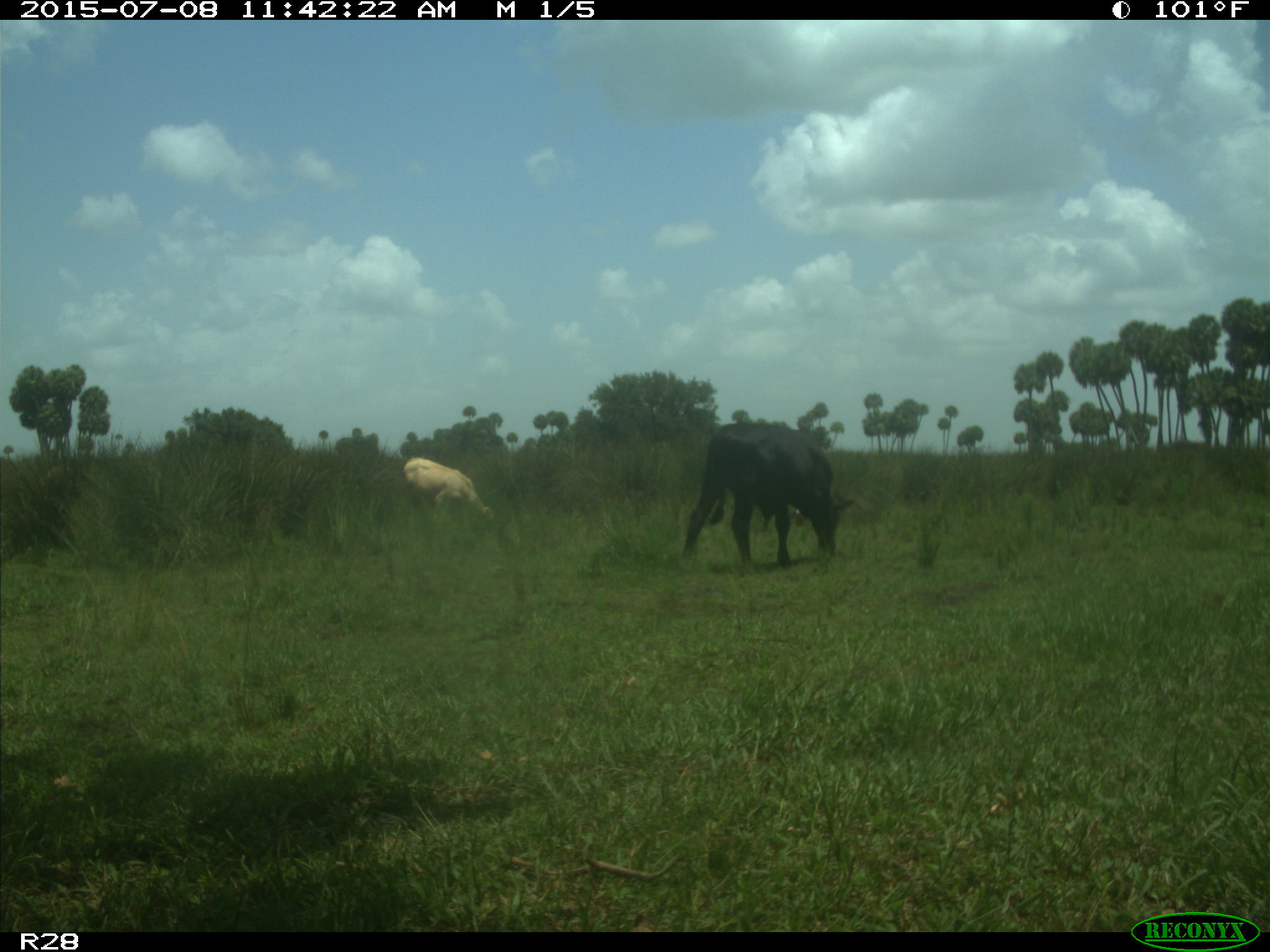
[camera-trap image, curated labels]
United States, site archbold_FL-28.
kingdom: Animalia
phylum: Chordata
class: Mammalia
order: Artiodactyla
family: Bovidae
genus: Bos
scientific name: Bos taurus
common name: domestic cow